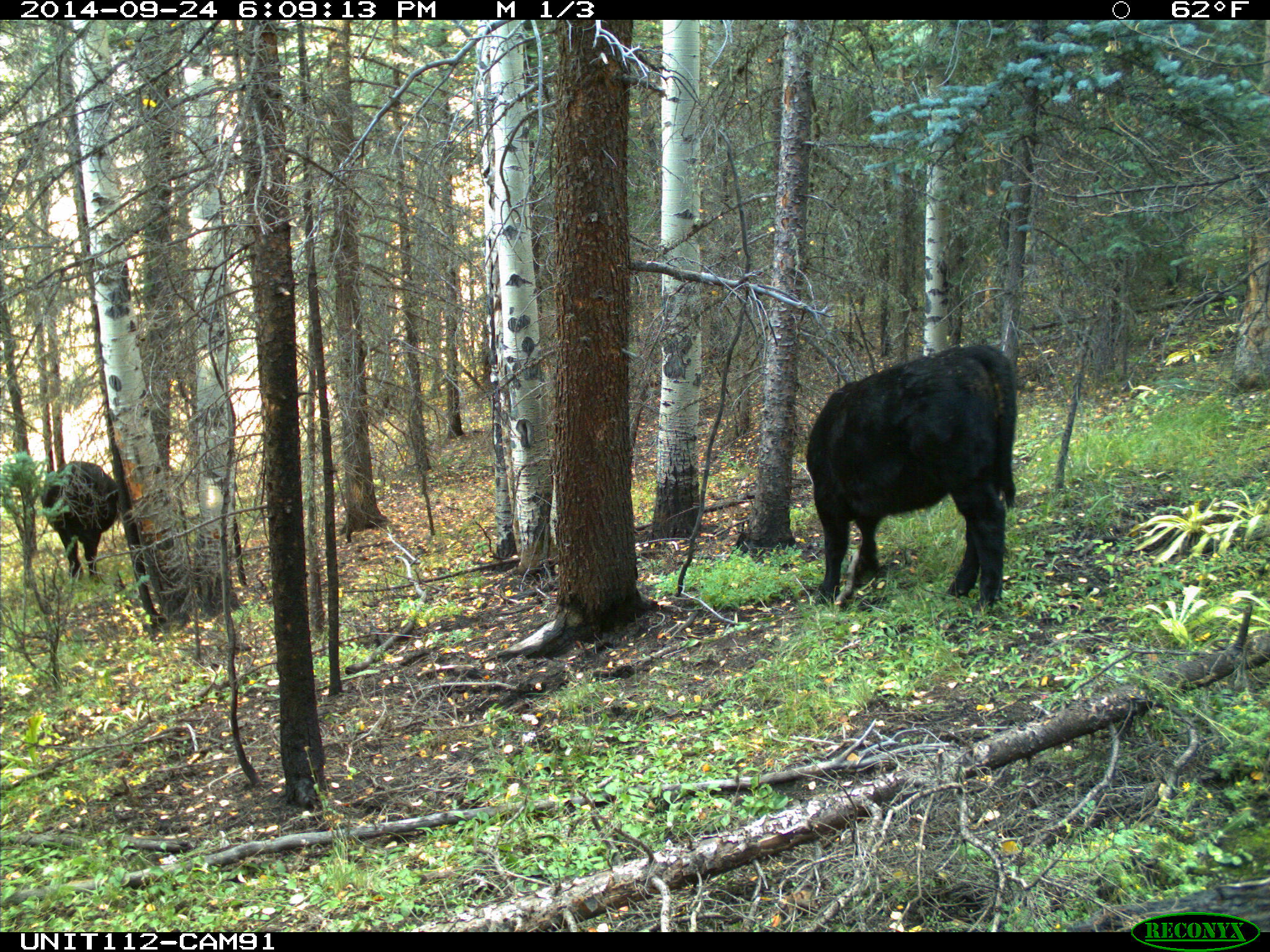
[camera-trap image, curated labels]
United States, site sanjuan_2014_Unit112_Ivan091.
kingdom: Animalia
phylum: Chordata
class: Mammalia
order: Artiodactyla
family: Bovidae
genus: Bos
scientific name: Bos taurus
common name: domestic cow